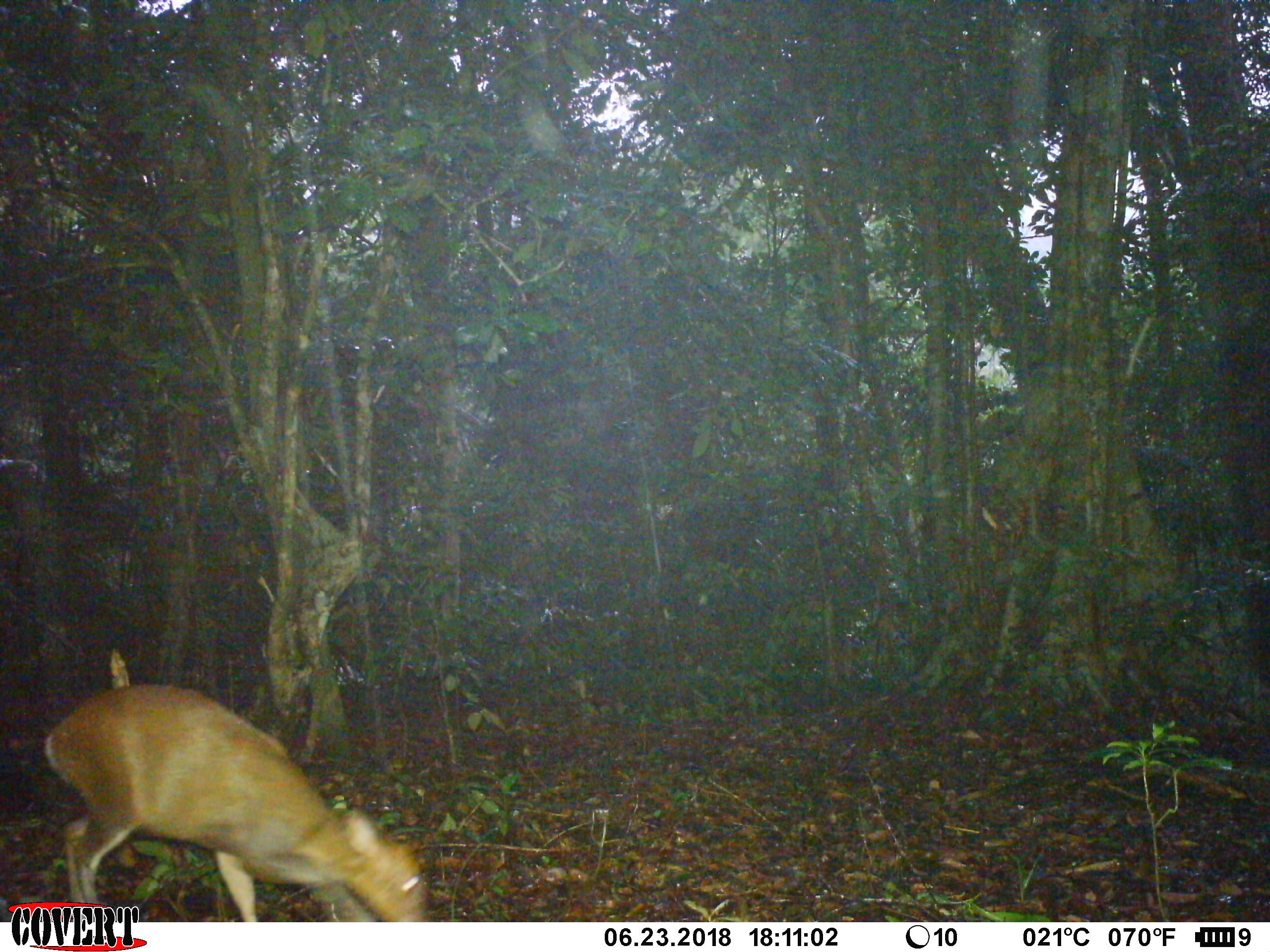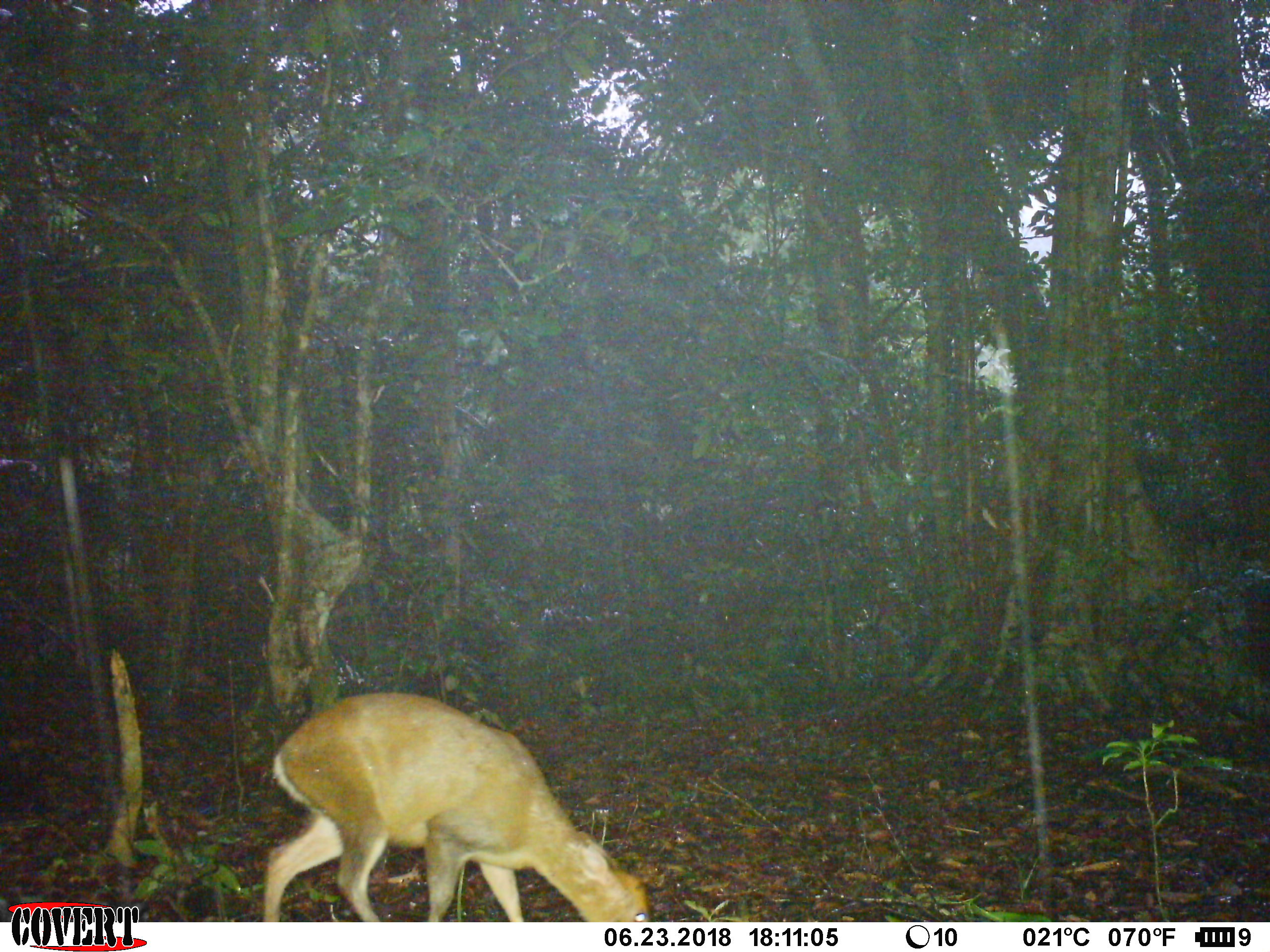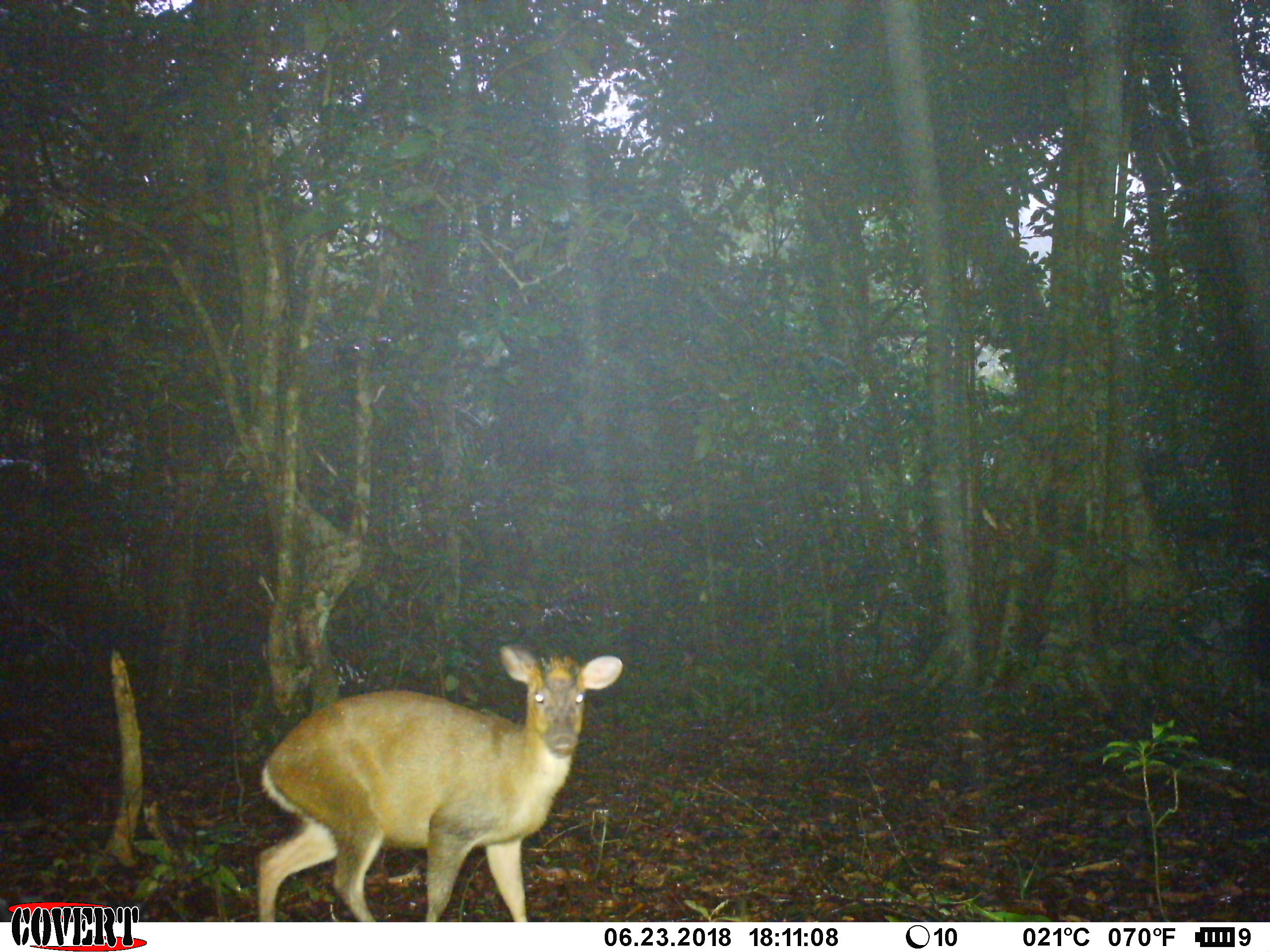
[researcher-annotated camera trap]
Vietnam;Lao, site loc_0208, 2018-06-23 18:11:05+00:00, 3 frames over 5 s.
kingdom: Animalia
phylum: Chordata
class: Mammalia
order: Artiodactyla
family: Cervidae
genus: Muntiacus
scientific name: Muntiacus rooseveltorum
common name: roosevelt's muntjac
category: roosevelts muntjac group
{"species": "roosevelts muntjac group (roosevelt's muntjac) (Muntiacus rooseveltorum)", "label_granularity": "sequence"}